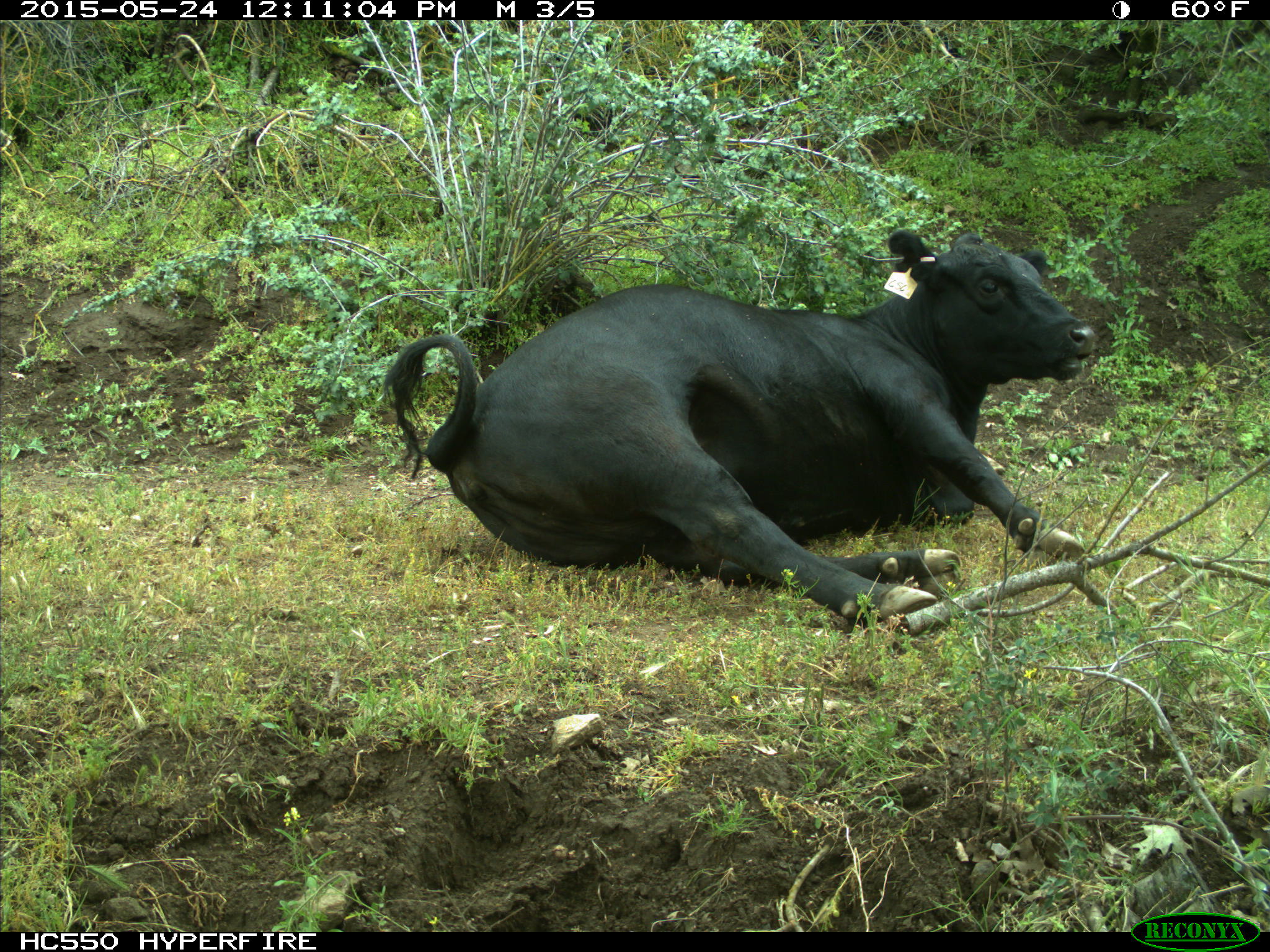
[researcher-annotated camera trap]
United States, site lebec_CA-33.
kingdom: Animalia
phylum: Chordata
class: Mammalia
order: Artiodactyla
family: Bovidae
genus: Bos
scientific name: Bos taurus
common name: domestic cow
Bos taurus (domestic cow).